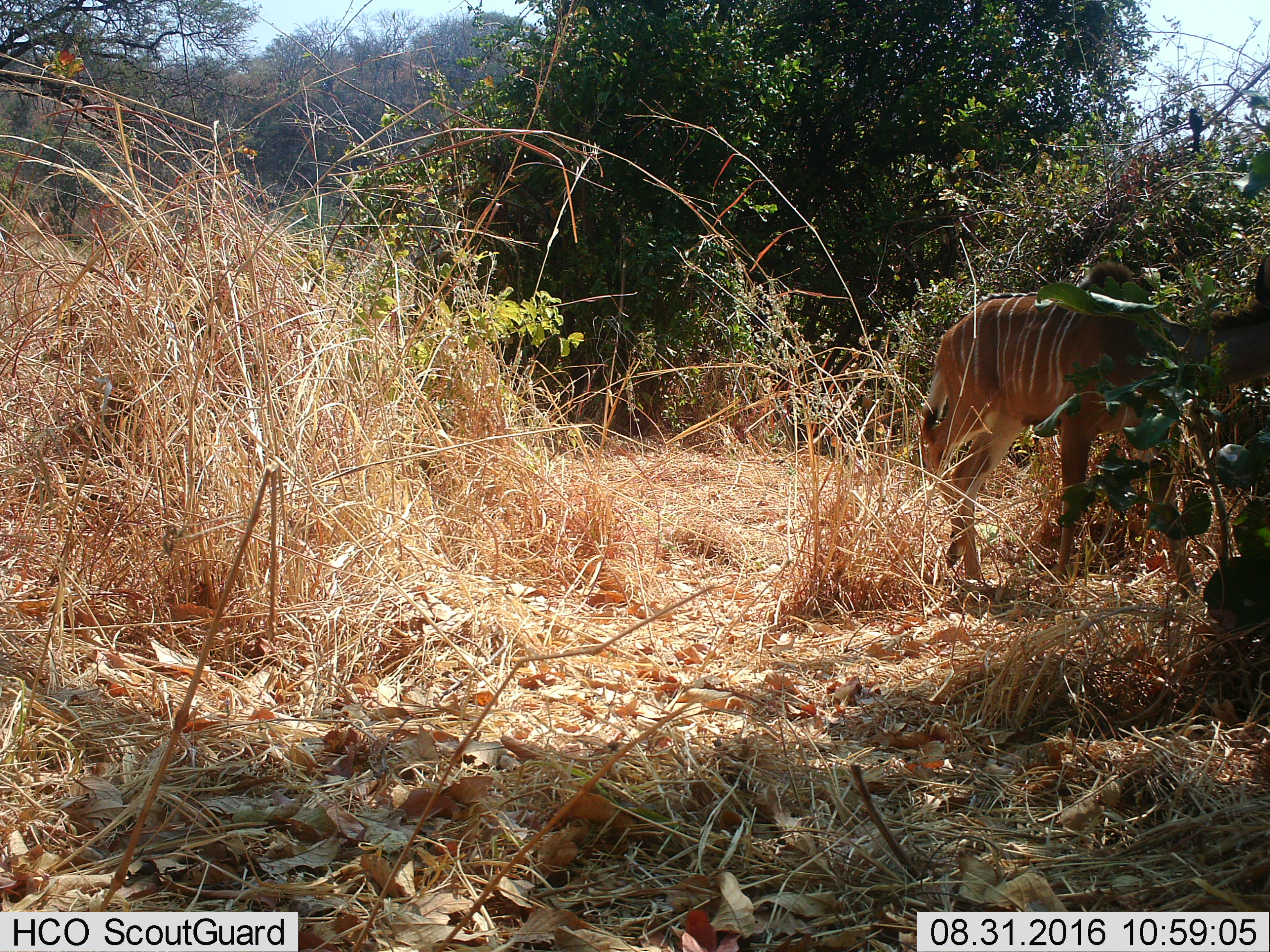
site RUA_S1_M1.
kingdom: Animalia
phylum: Chordata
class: Mammalia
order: Artiodactyla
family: Bovidae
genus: Tragelaphus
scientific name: Tragelaphus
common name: kudu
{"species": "kudu (Tragelaphus)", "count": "1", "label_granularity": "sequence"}